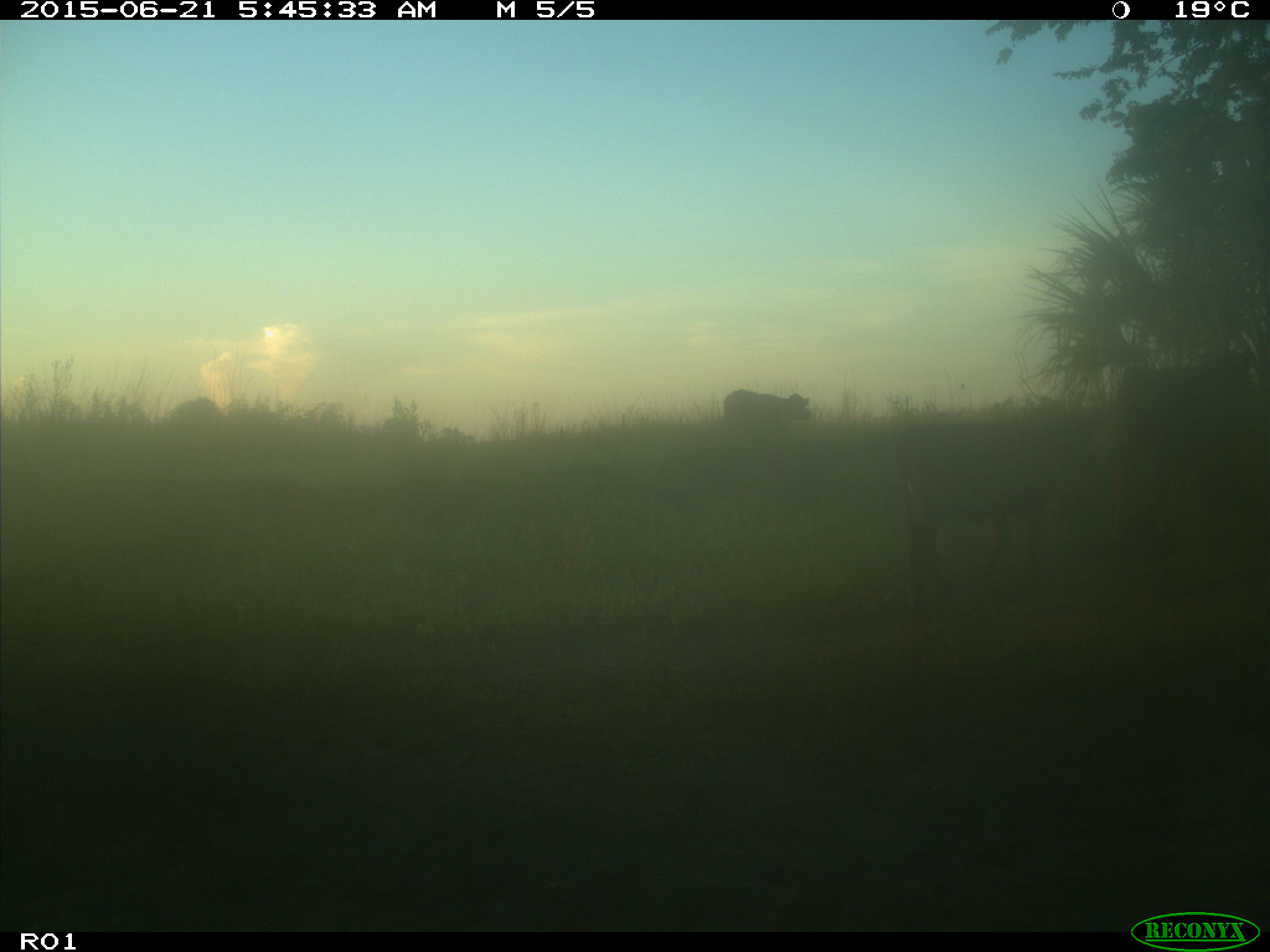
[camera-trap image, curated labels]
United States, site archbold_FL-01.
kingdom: Animalia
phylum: Chordata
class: Mammalia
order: Artiodactyla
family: Bovidae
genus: Bos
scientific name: Bos taurus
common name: domestic cow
Bos taurus (domestic cow).